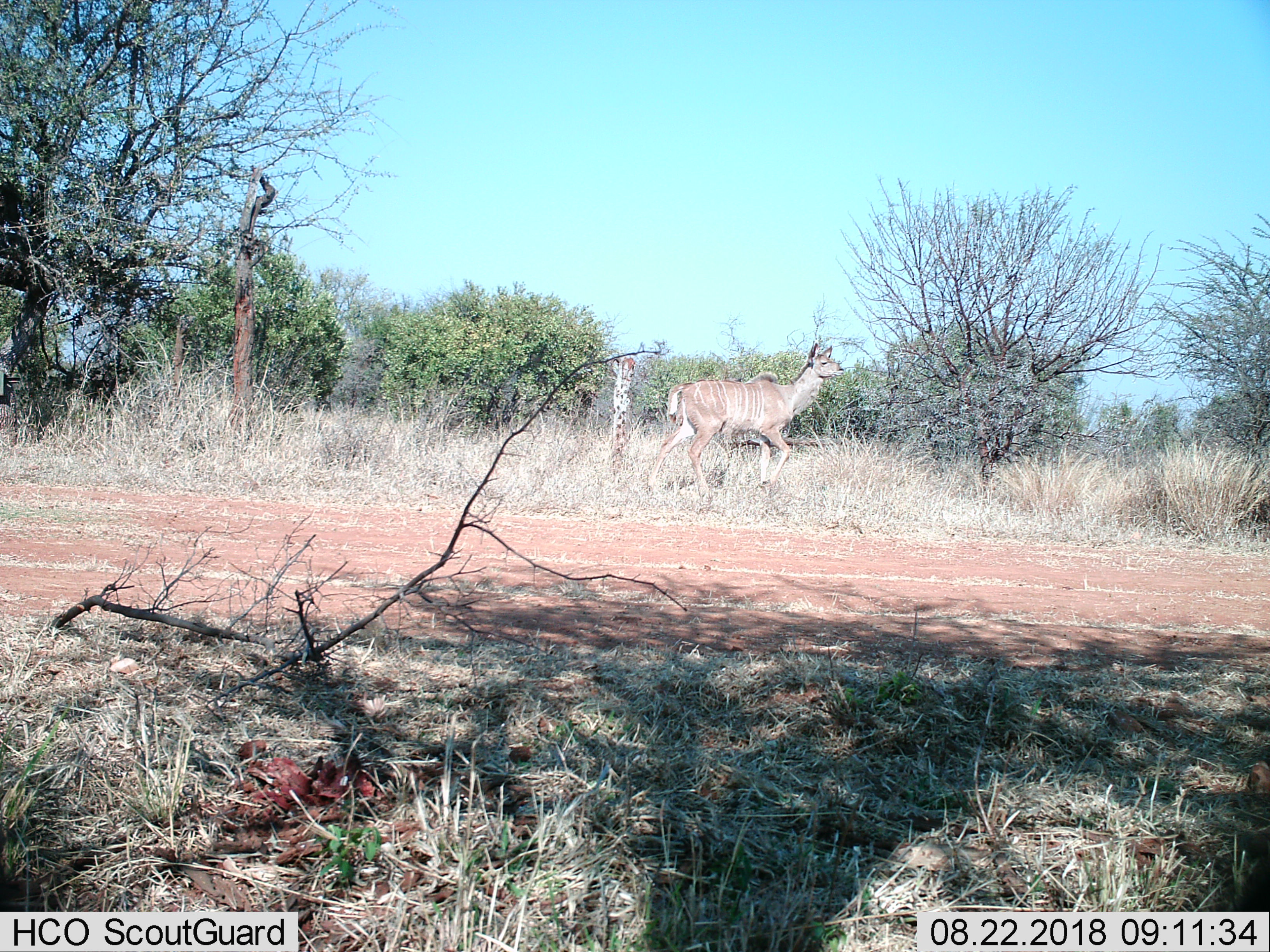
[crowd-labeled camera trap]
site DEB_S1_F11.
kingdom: Animalia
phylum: Chordata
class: Mammalia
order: Artiodactyla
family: Bovidae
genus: Tragelaphus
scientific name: Tragelaphus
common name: kudu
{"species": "kudu (Tragelaphus)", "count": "1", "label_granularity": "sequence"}